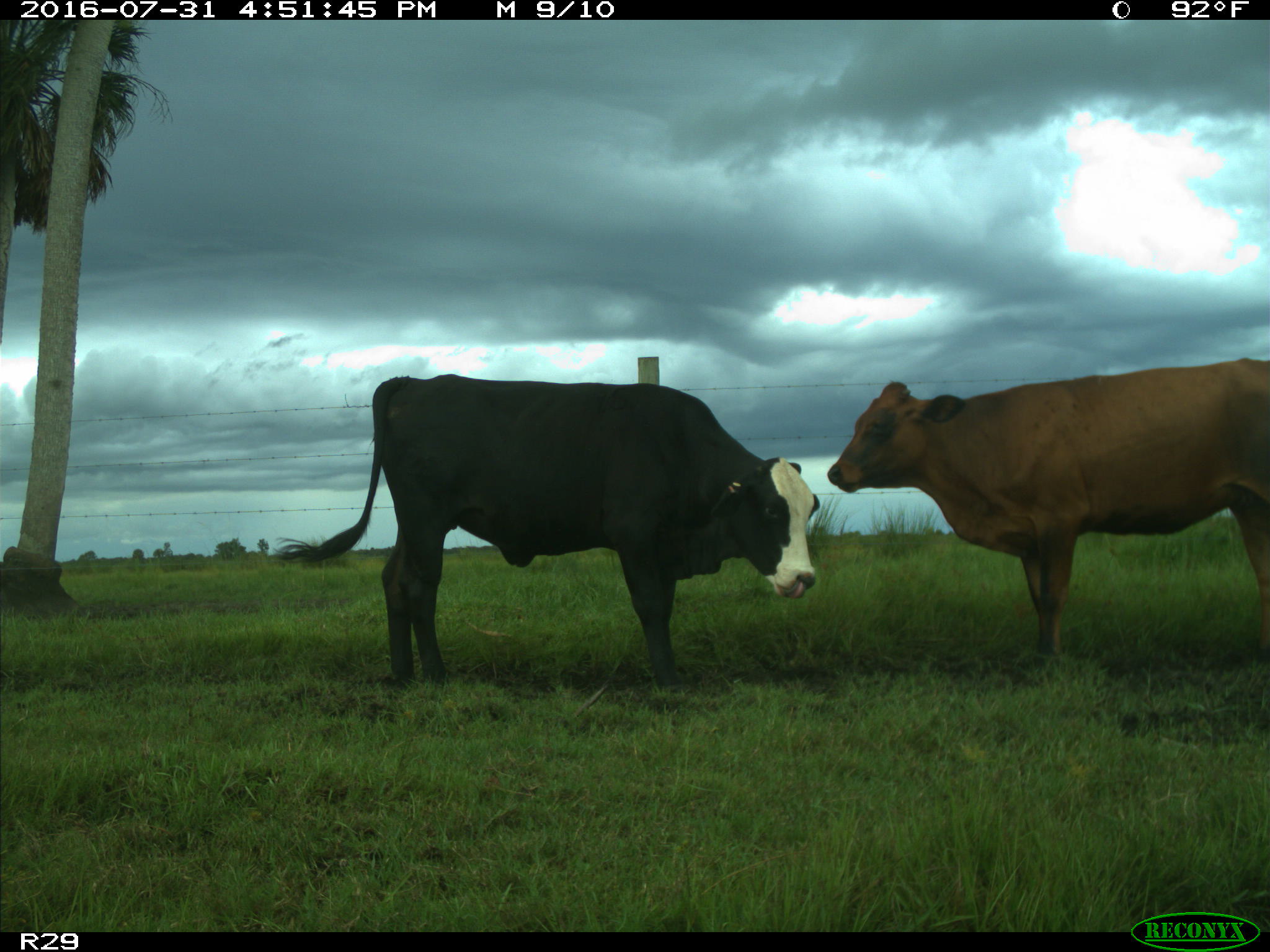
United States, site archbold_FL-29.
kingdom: Animalia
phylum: Chordata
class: Mammalia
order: Artiodactyla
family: Bovidae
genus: Bos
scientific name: Bos taurus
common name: domestic cow